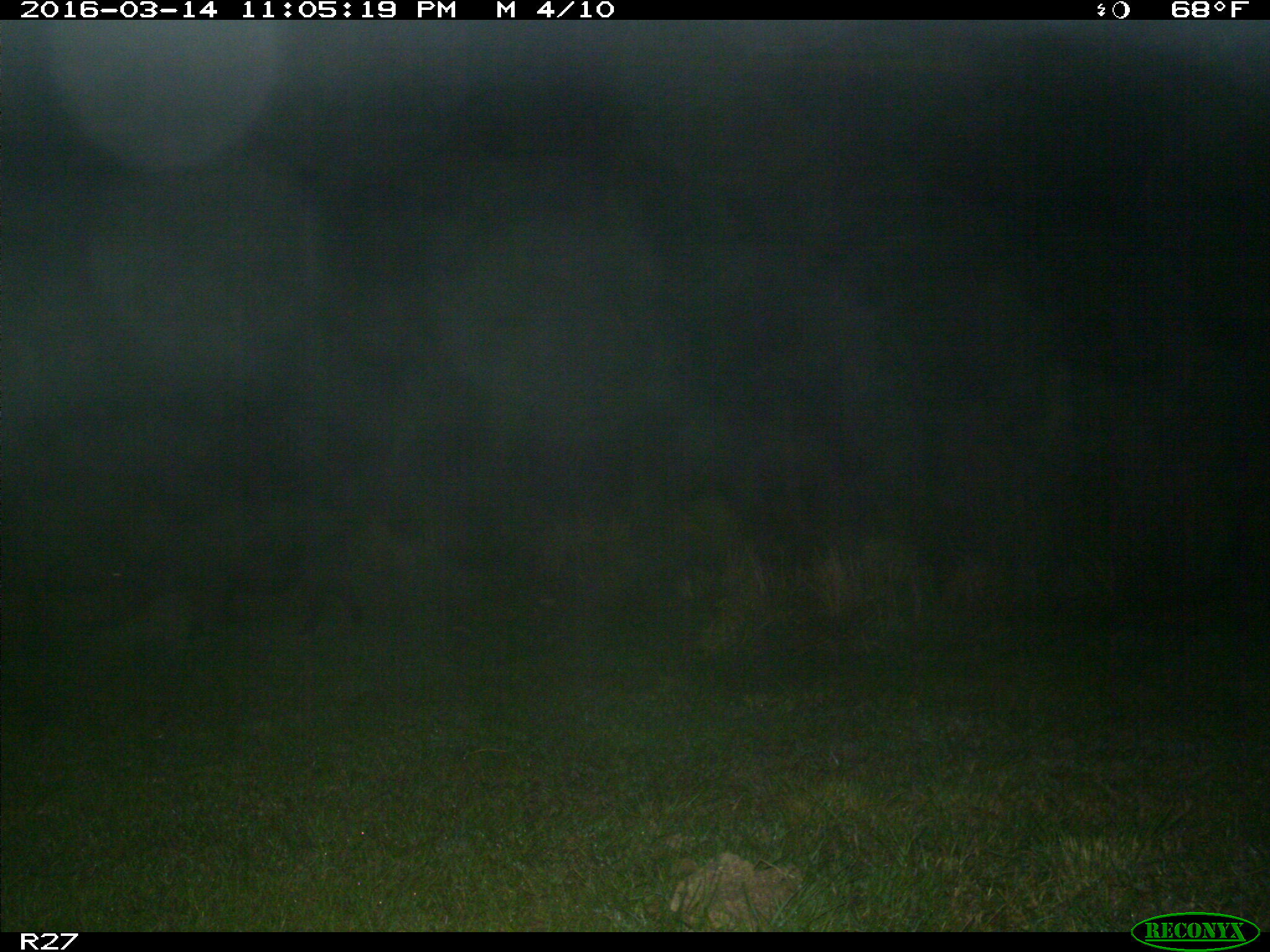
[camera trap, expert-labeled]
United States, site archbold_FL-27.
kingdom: Animalia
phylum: Chordata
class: Mammalia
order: Artiodactyla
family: Suidae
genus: Sus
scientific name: Sus scrofa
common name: wild boar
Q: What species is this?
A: Sus scrofa (wild boar).